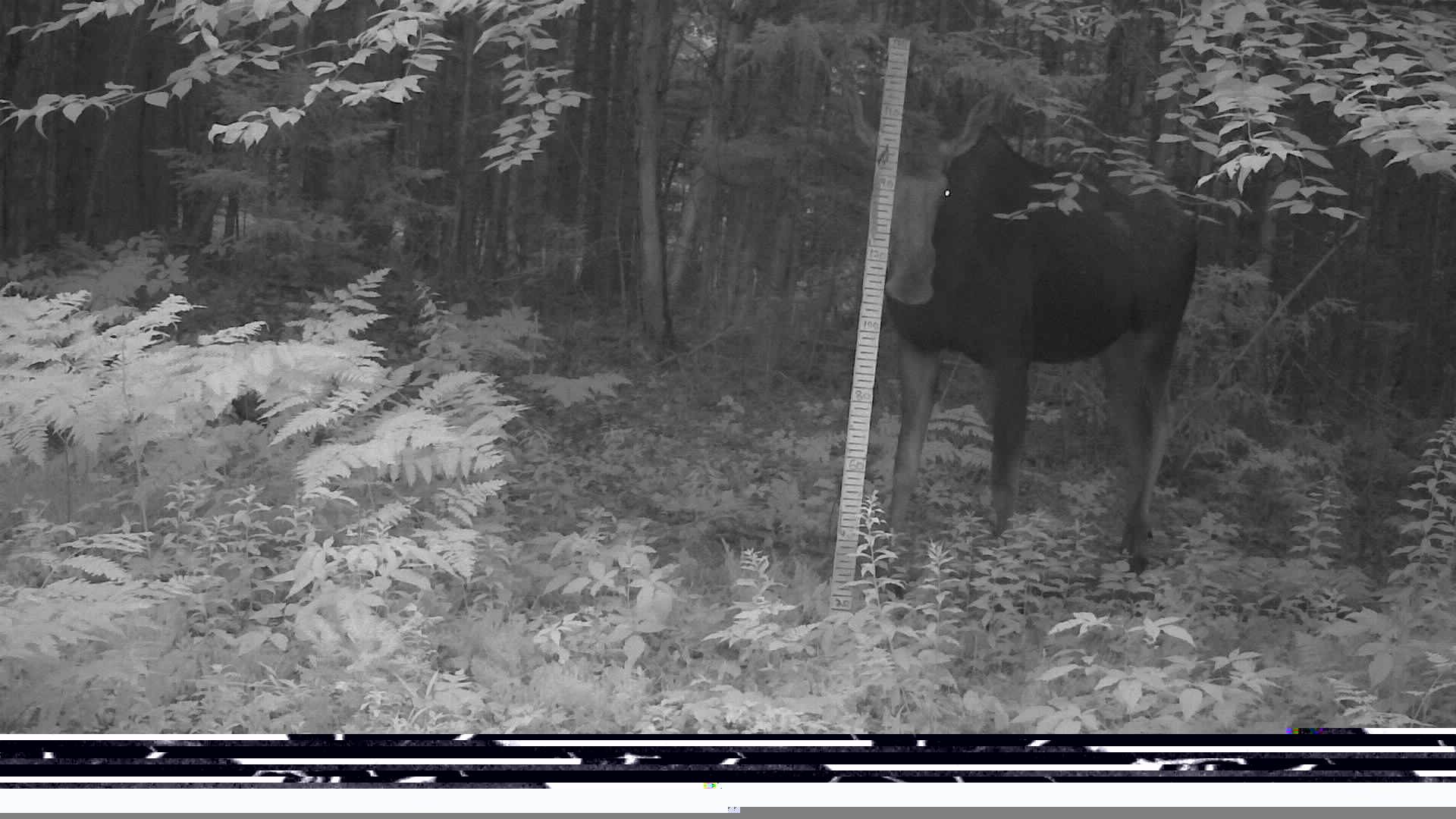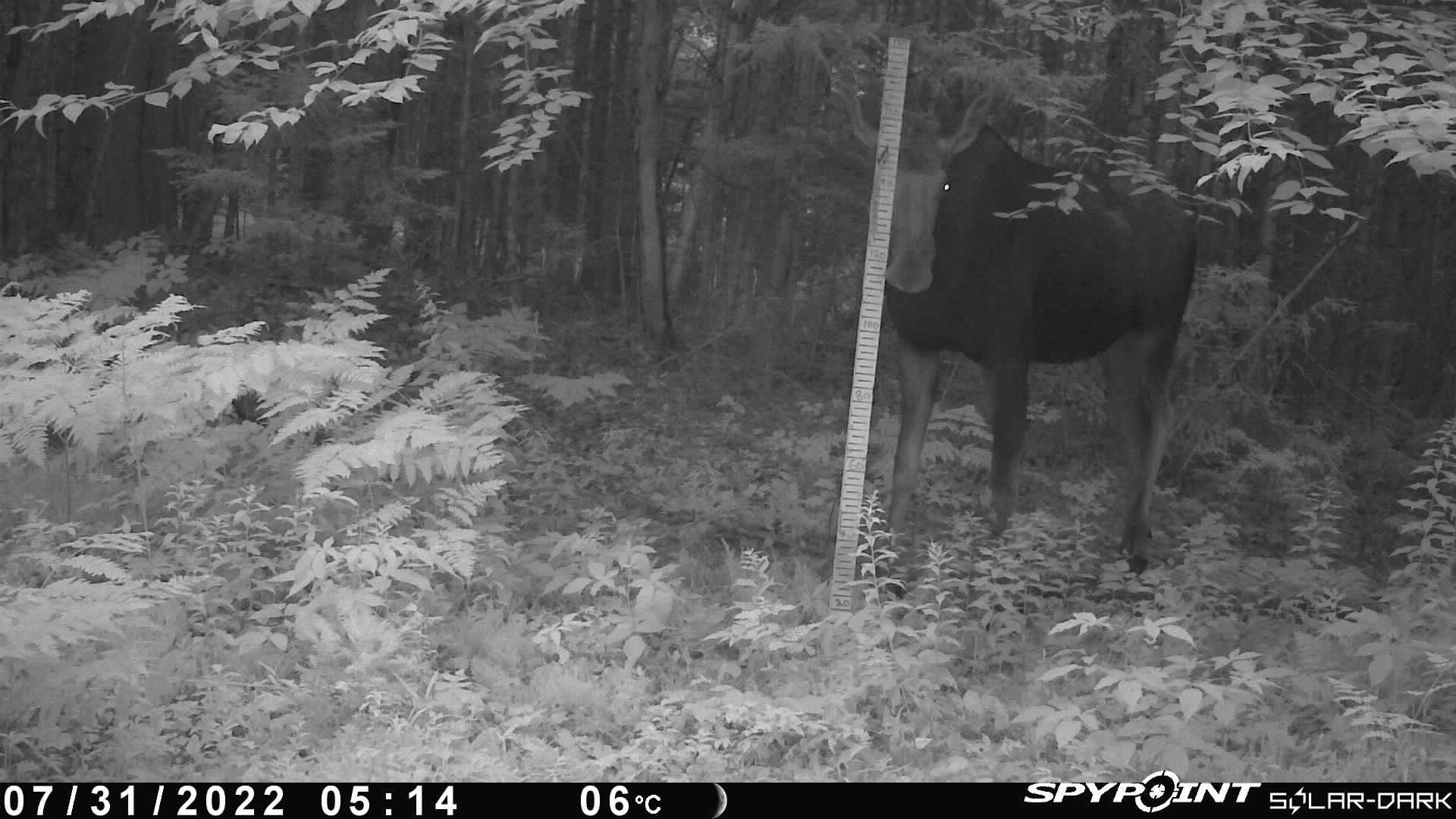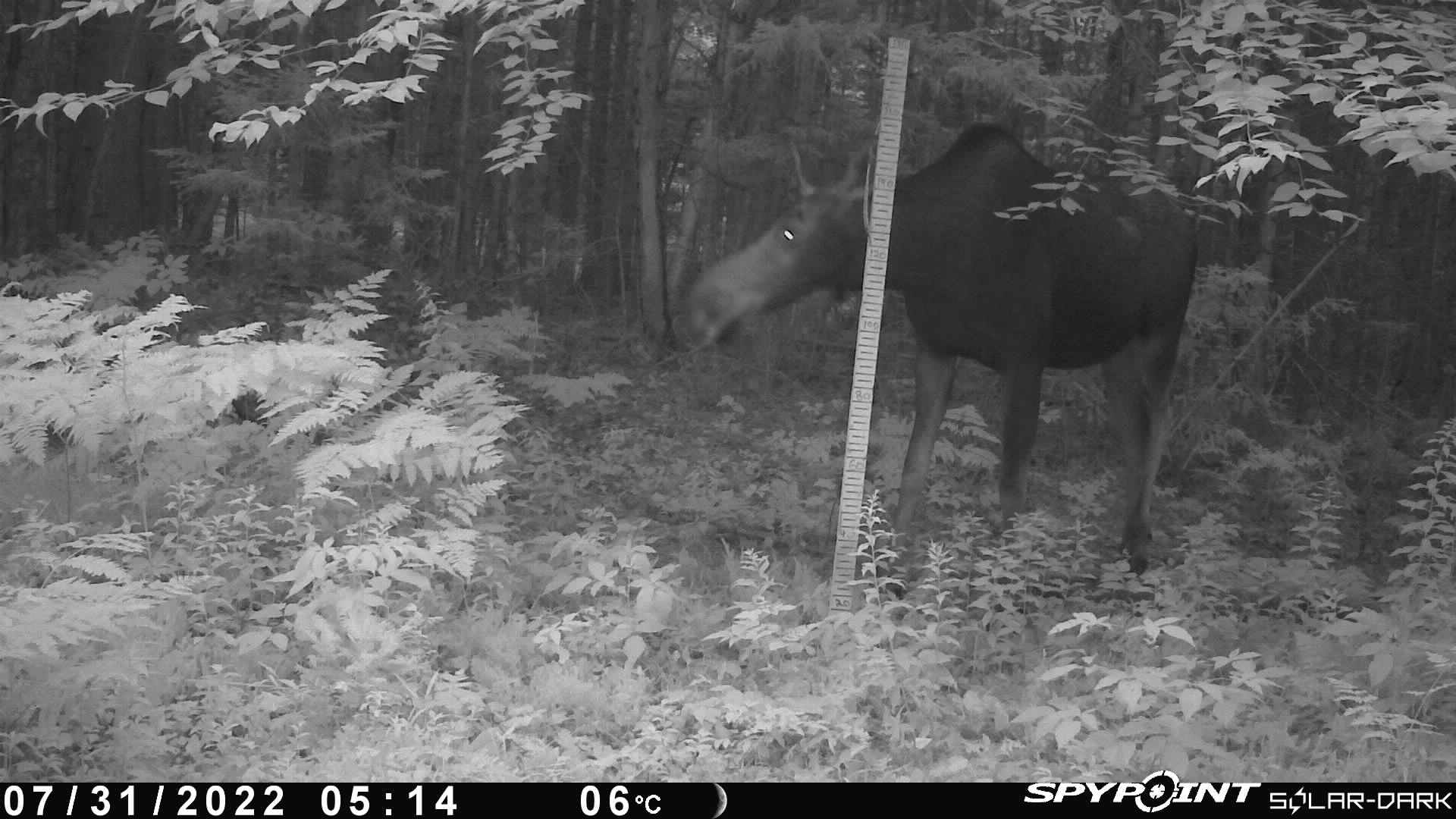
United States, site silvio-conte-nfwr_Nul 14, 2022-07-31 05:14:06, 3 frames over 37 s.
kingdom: Animalia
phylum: Chordata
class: Mammalia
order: Artiodactyla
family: Cervidae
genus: Alces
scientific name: Alces alces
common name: moose